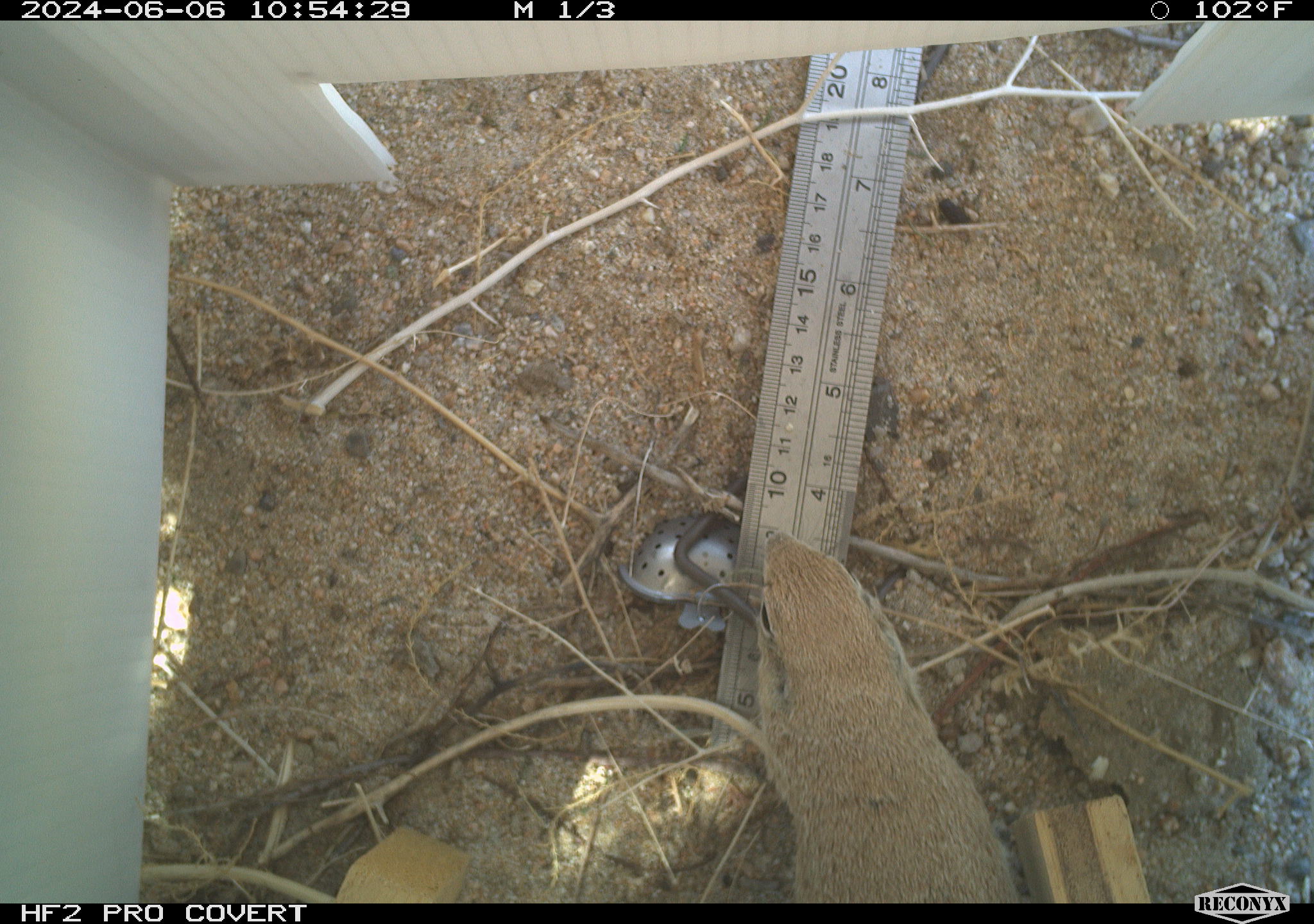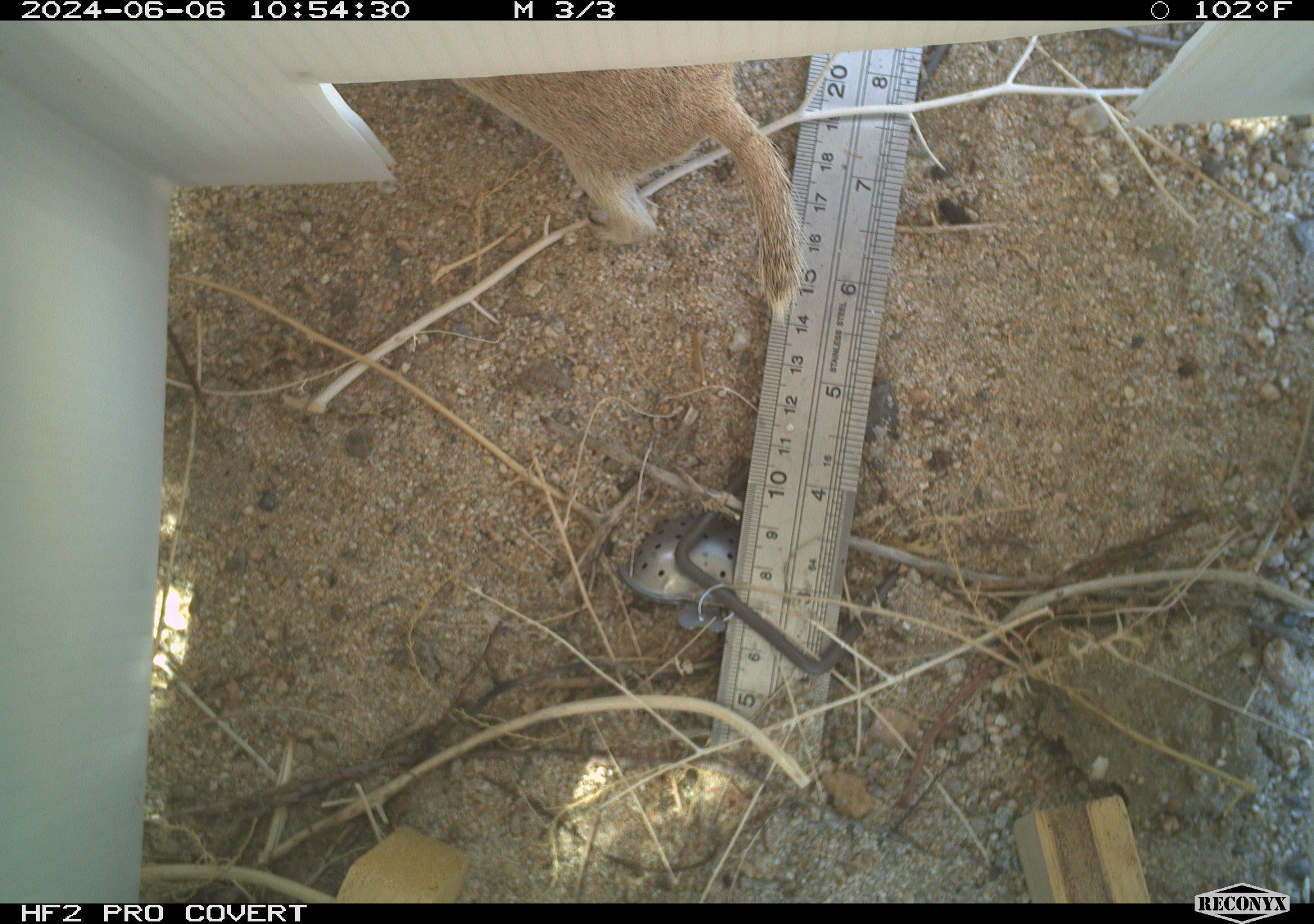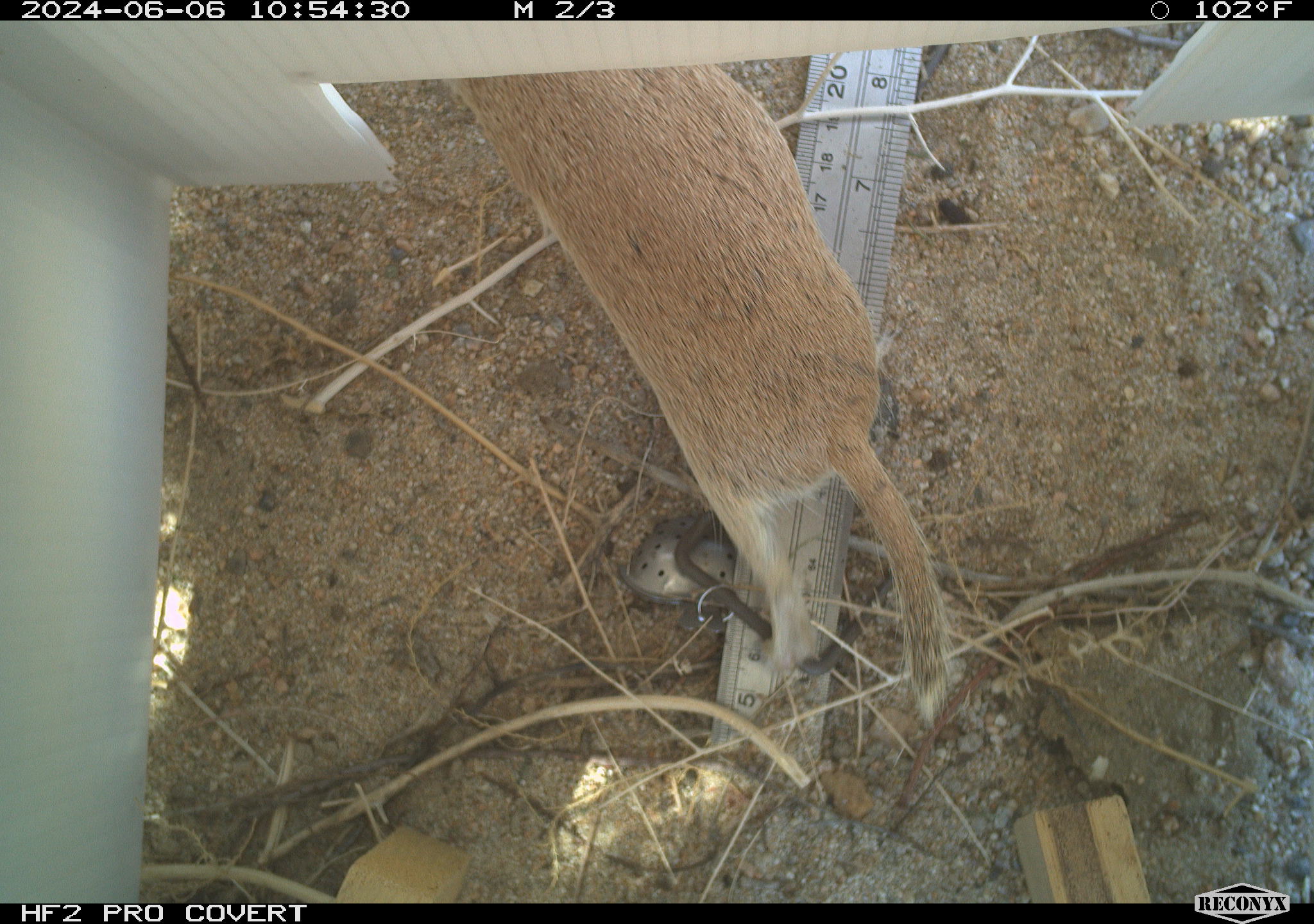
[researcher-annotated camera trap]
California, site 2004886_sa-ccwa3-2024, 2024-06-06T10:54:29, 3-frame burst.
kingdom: Animalia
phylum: Chordata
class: Mammalia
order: Rodentia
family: Sciuridae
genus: Xerospermophilus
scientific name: Xerospermophilus tereticaudus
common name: round-tailed ground squirrel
Round-tailed ground squirrel (Xerospermophilus tereticaudus).